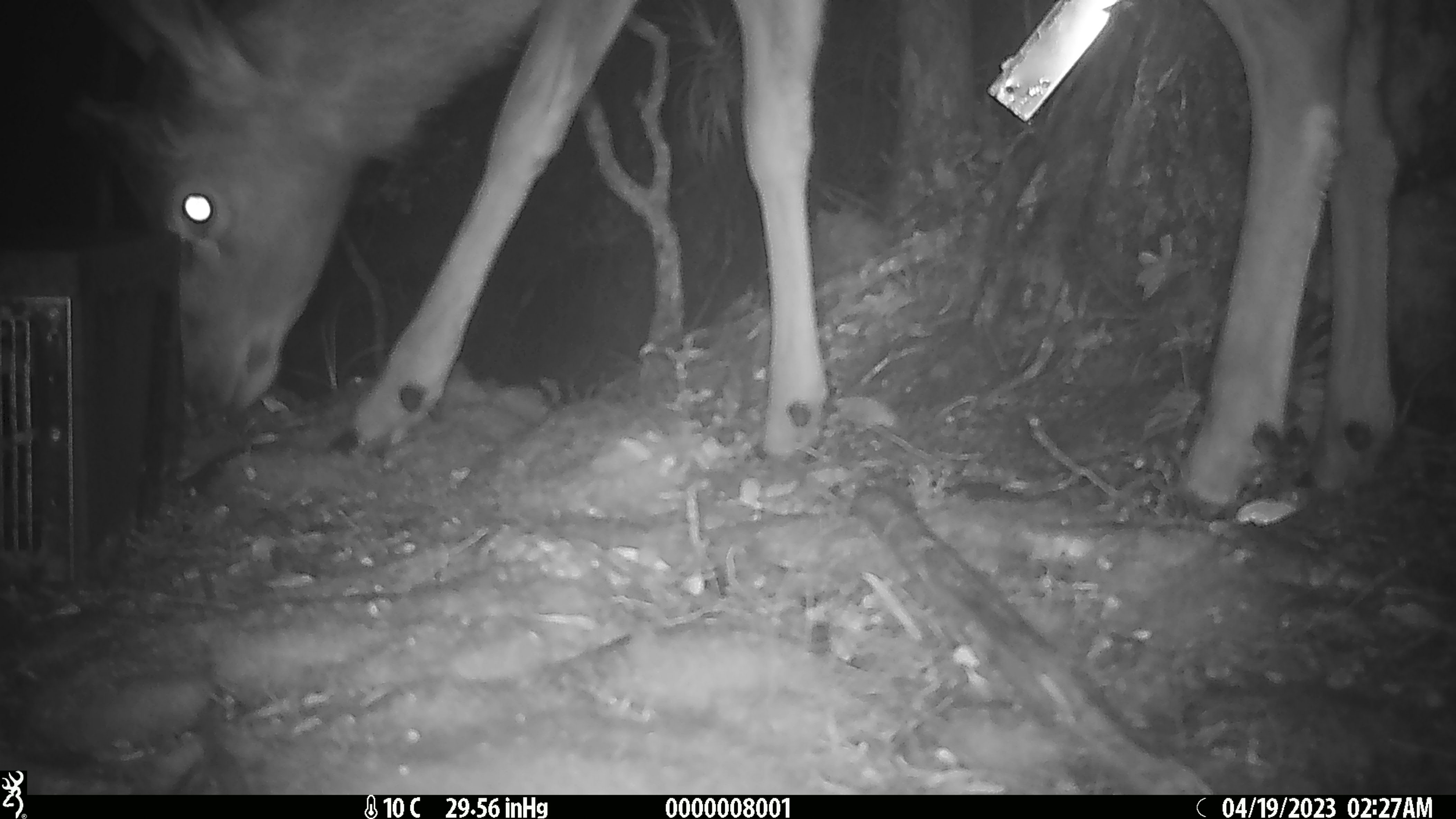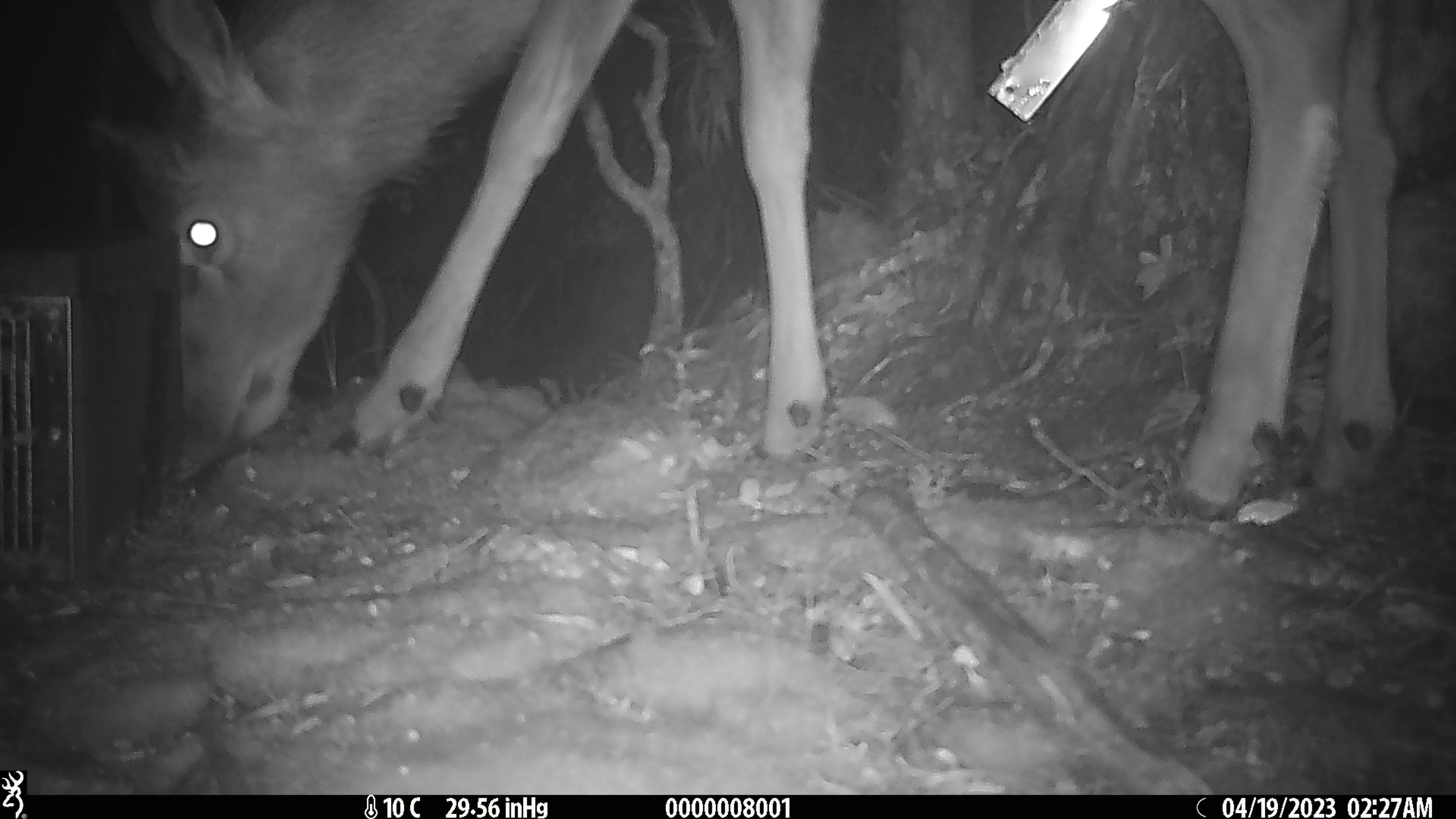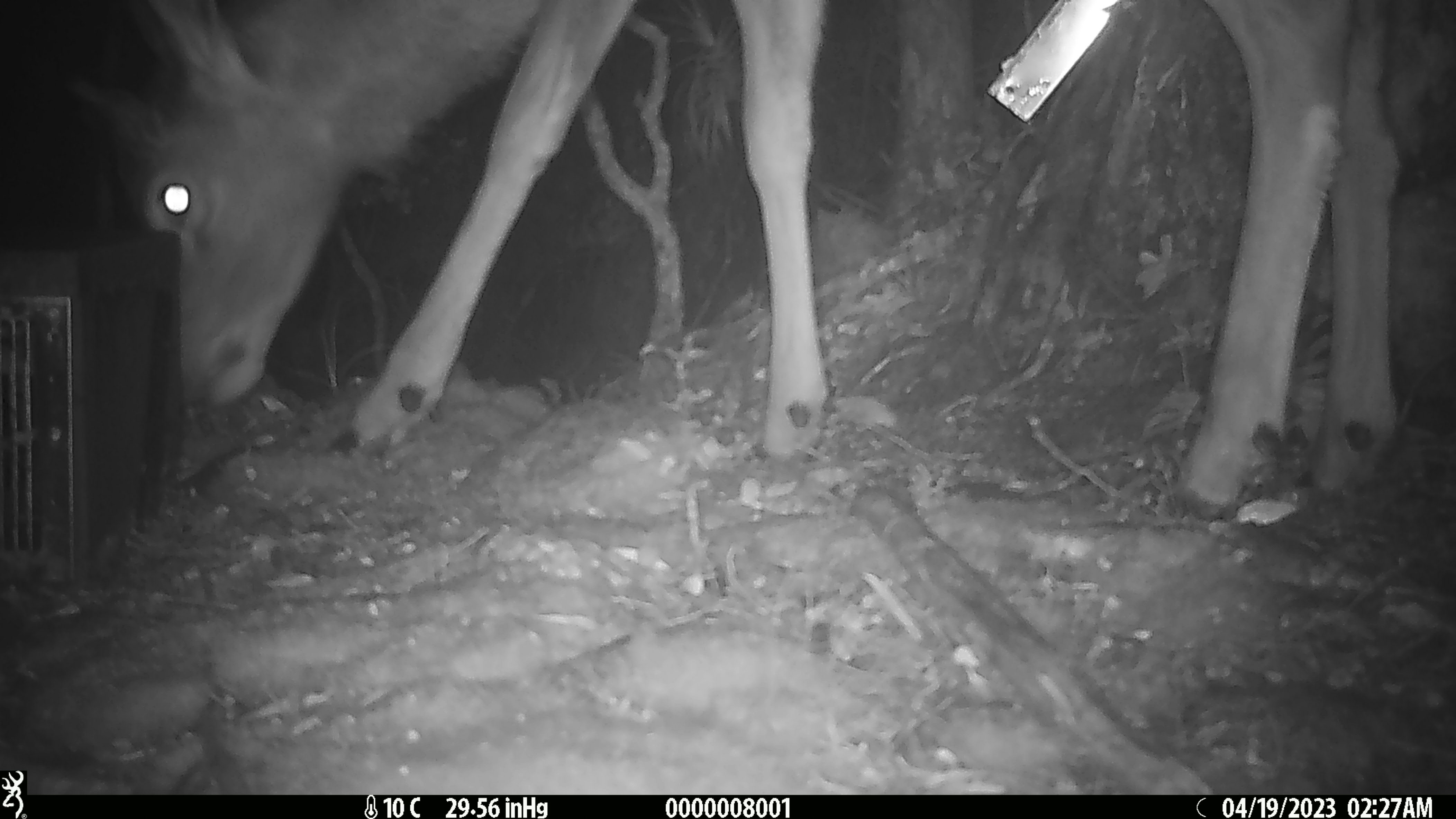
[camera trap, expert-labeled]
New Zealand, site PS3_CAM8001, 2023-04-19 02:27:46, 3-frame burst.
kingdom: Animalia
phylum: Chordata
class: Mammalia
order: Artiodactyla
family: Cervidae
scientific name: Cervidae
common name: deer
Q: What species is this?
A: Deer (Cervidae).